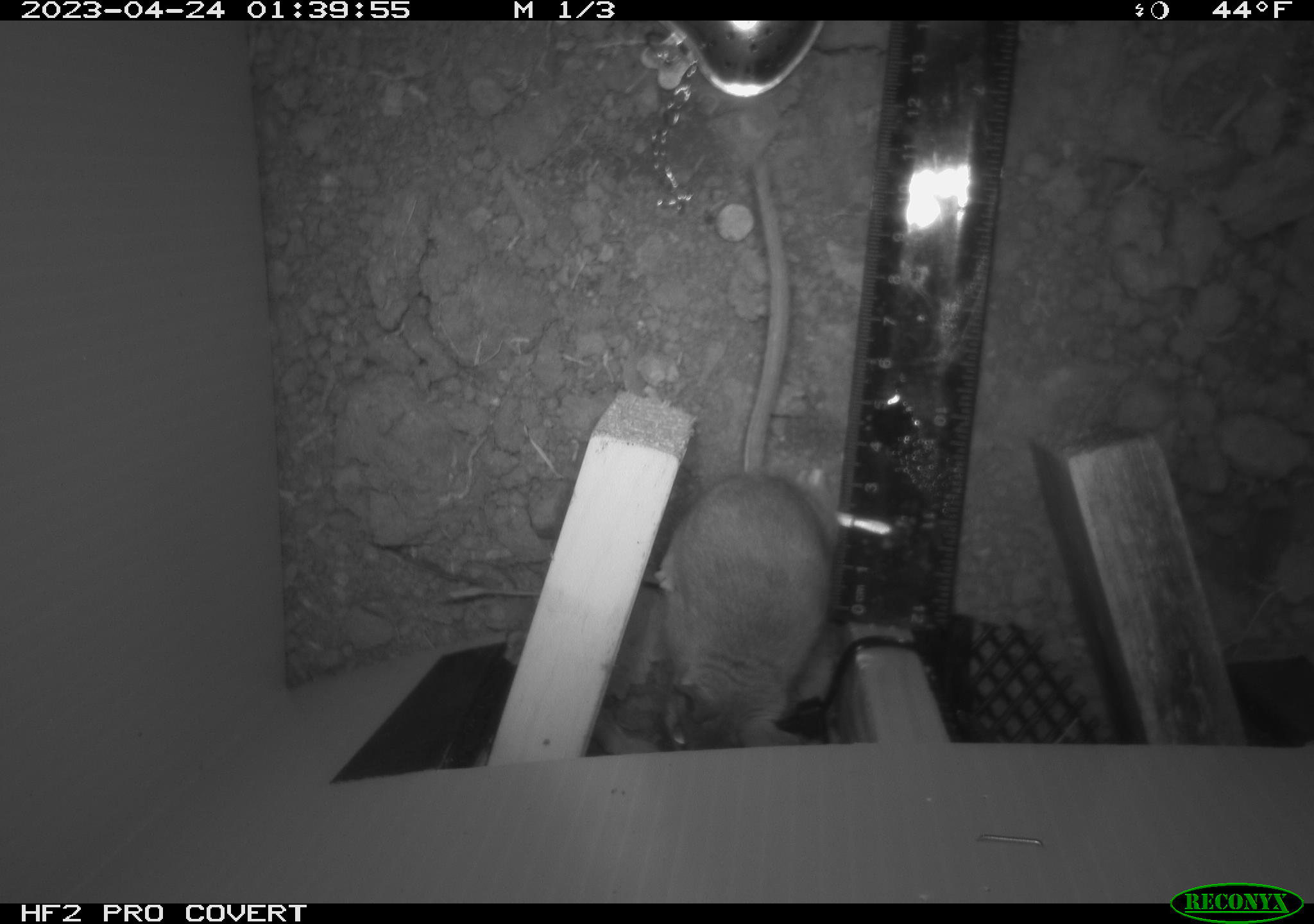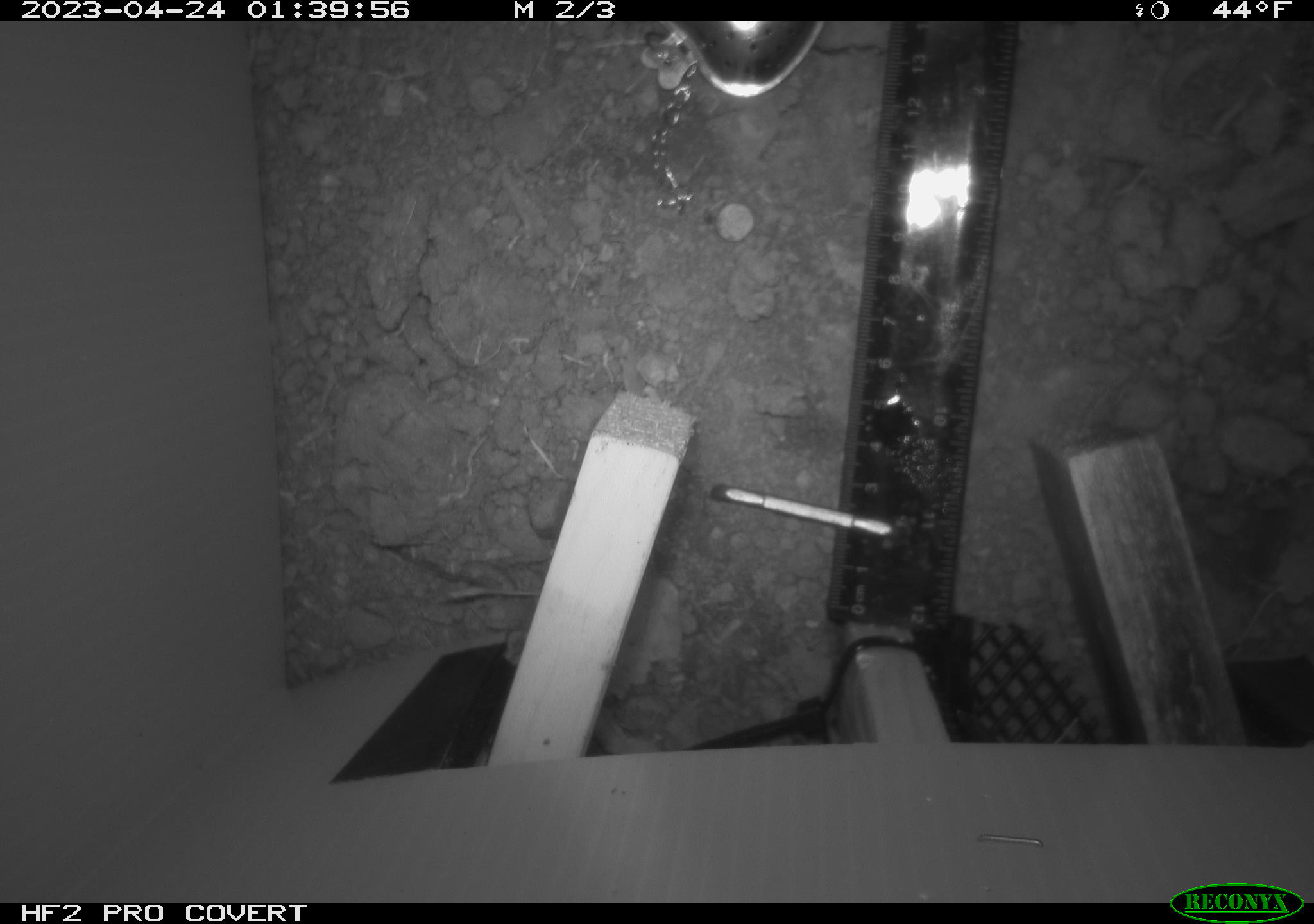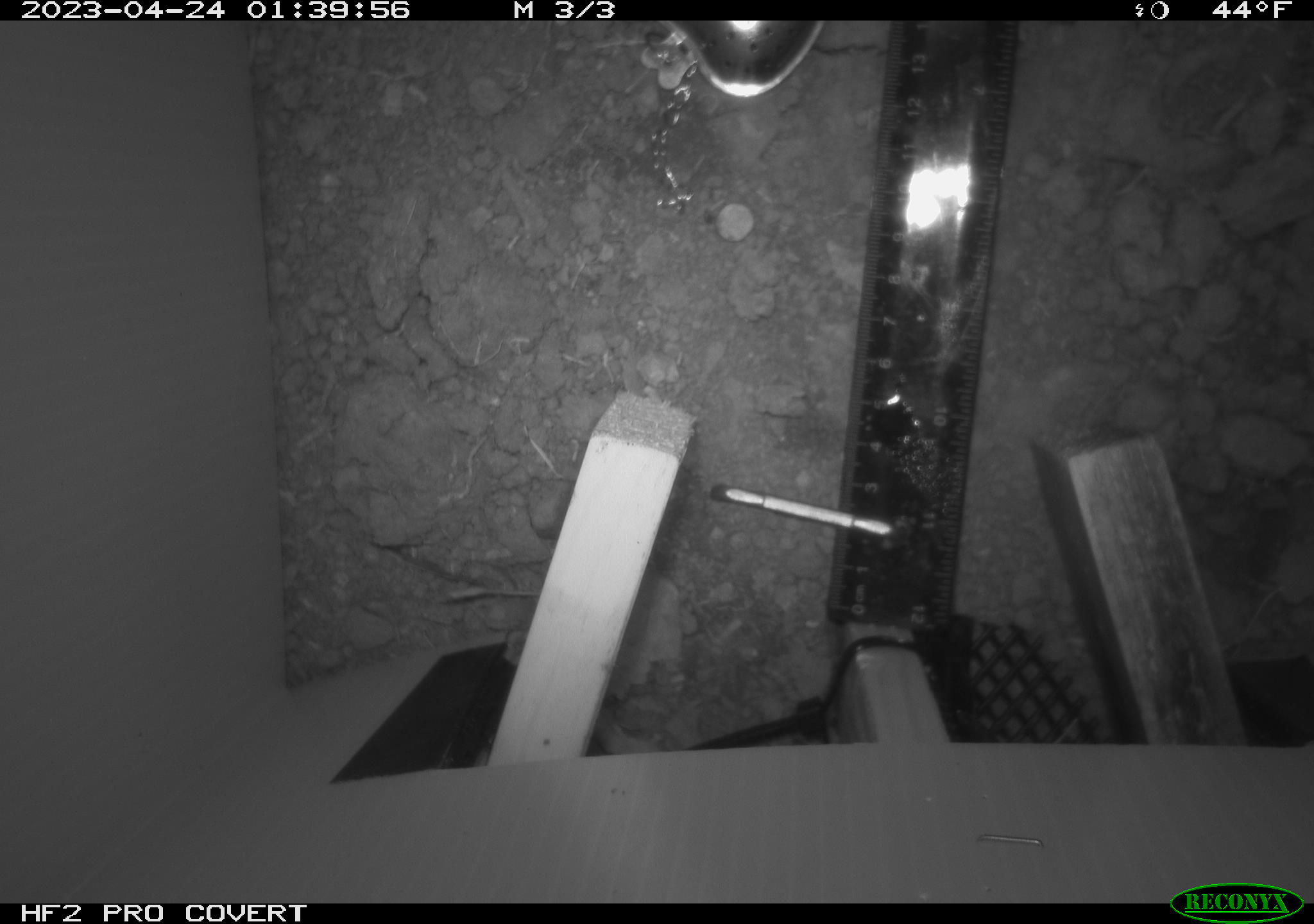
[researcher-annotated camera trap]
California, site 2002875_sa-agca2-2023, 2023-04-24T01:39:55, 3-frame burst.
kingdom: Animalia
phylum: Chordata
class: Mammalia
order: Rodentia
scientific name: Rodentia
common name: mouse species